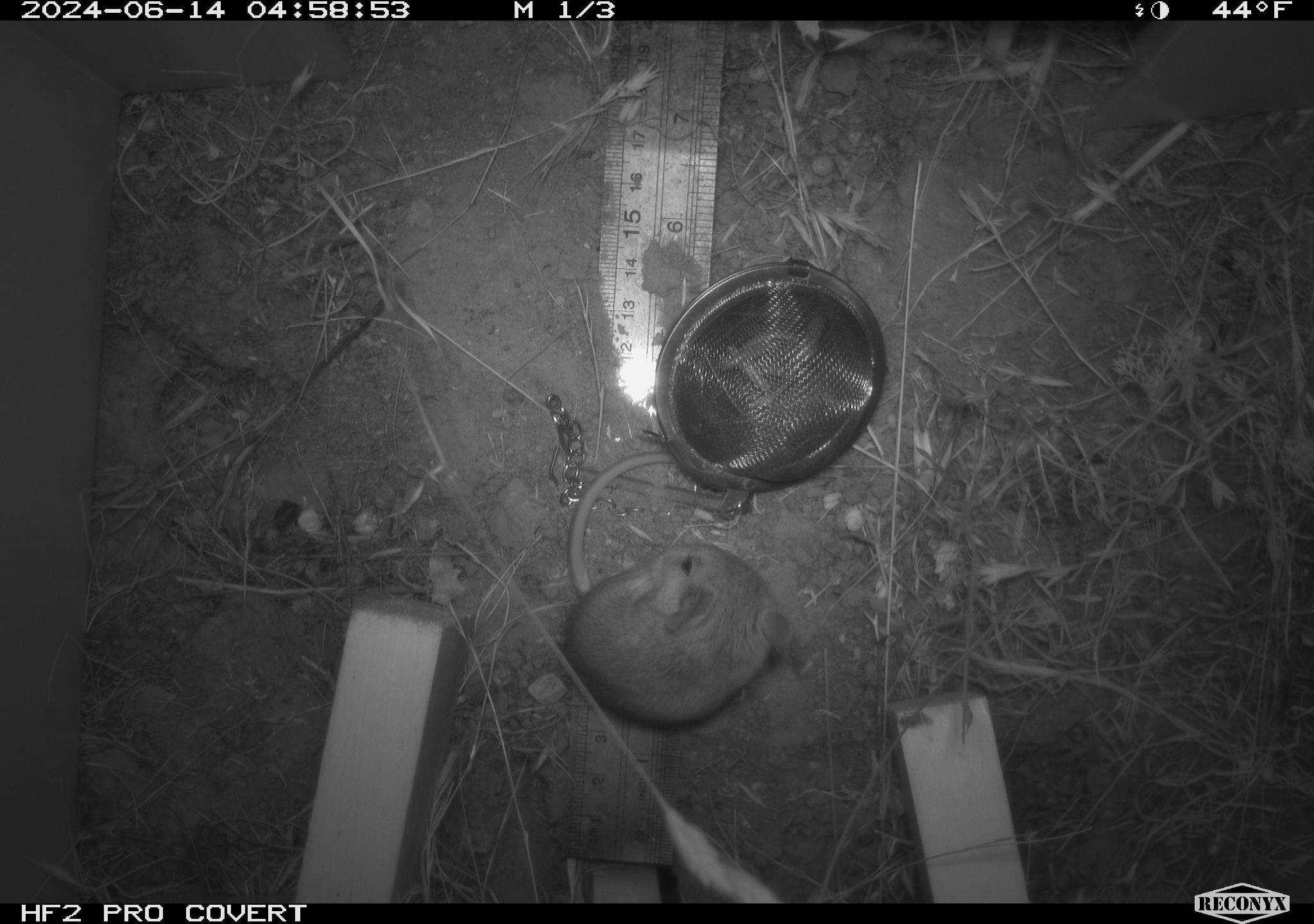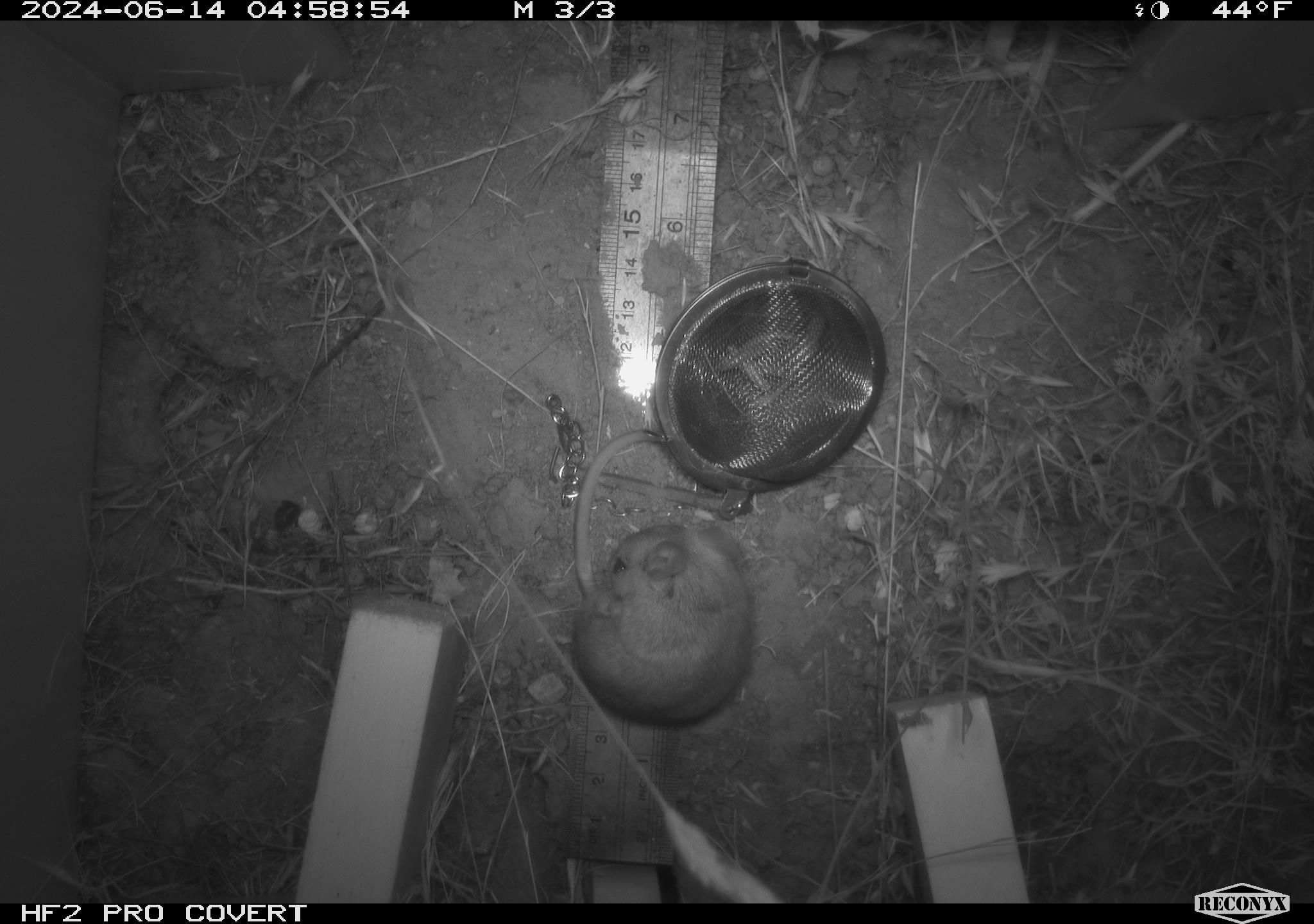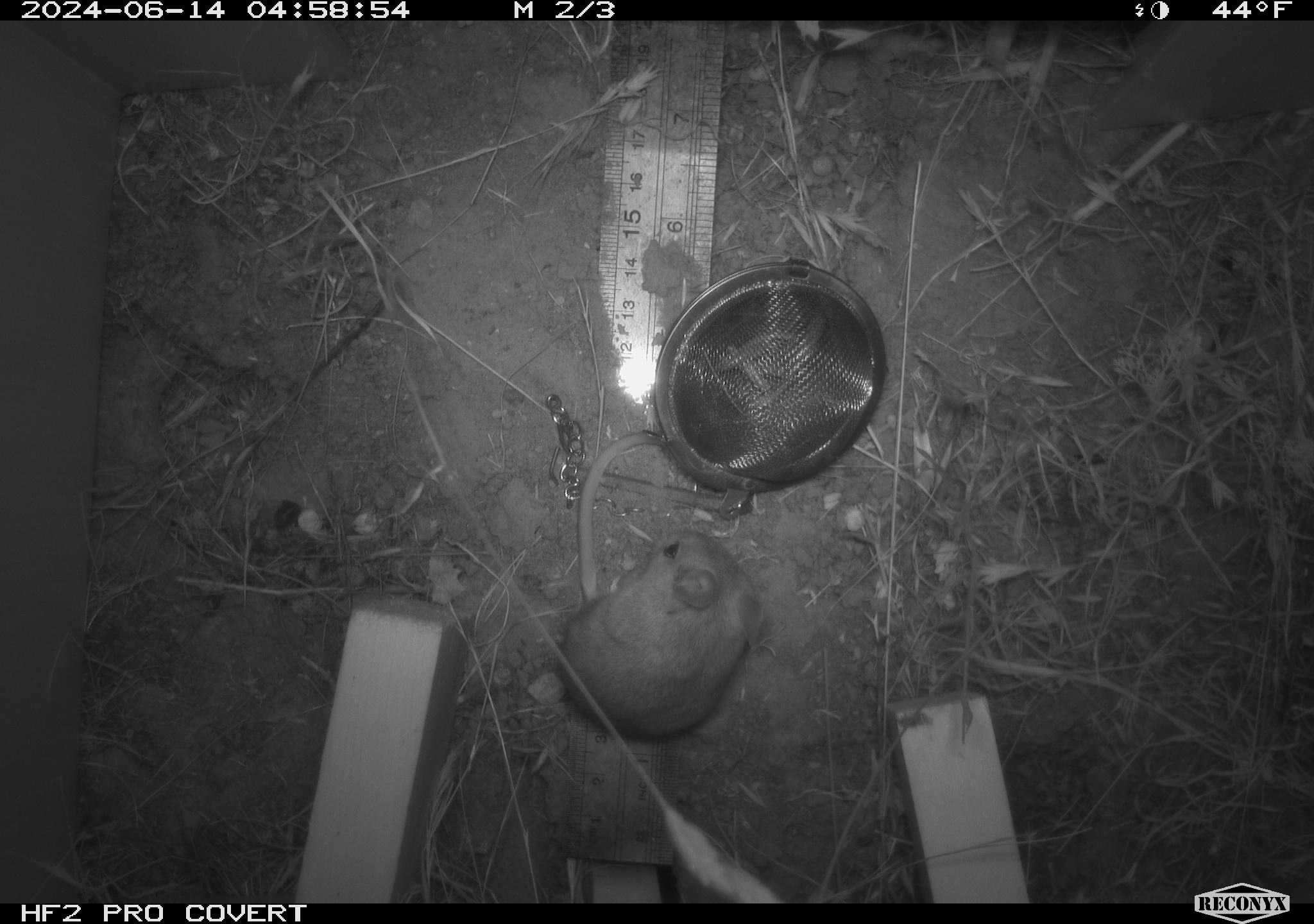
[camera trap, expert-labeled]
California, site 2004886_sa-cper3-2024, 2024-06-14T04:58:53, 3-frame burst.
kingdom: Animalia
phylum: Chordata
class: Mammalia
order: Rodentia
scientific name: Rodentia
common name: rodent